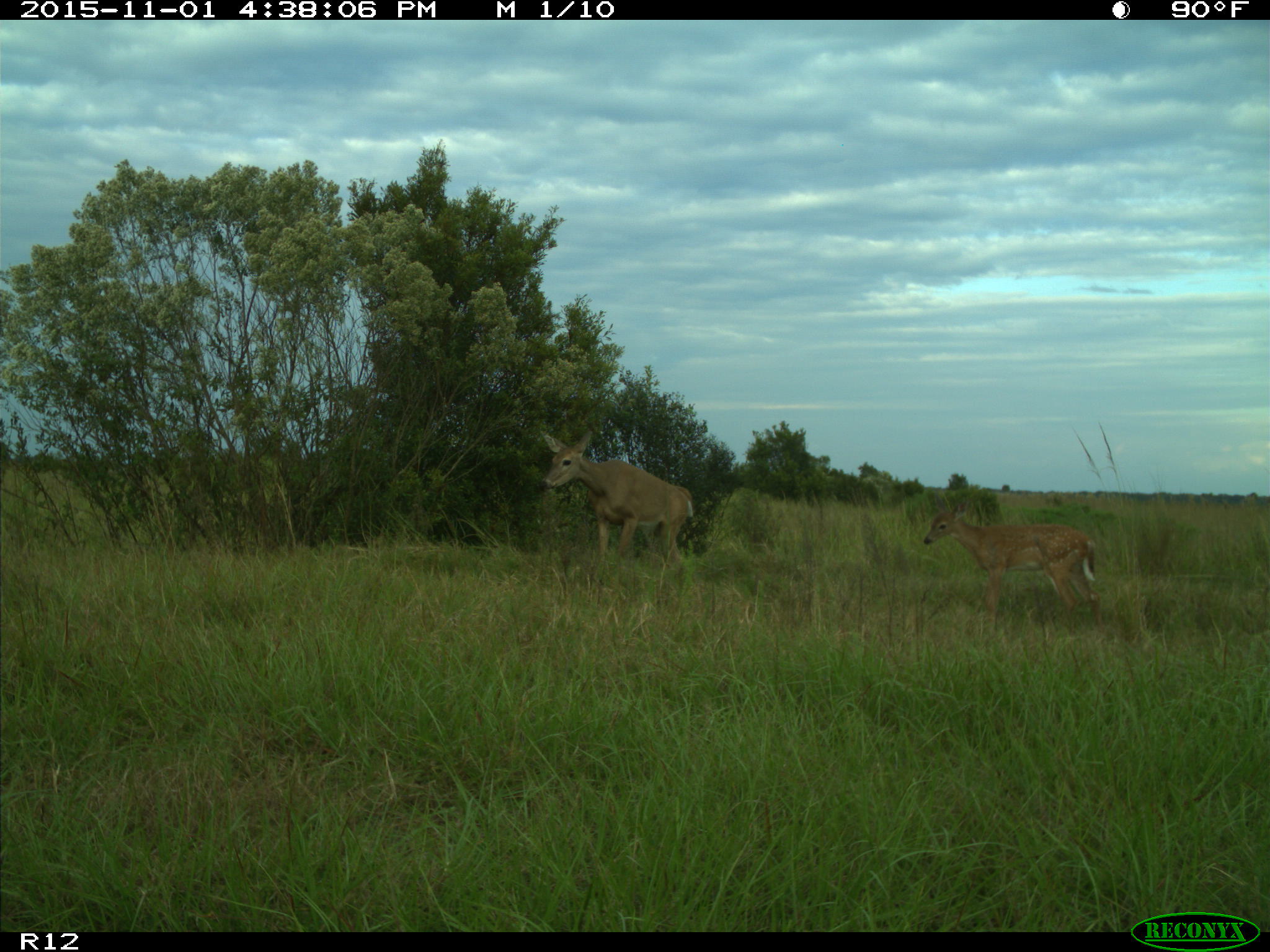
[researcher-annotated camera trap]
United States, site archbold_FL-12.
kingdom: Animalia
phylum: Chordata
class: Mammalia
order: Artiodactyla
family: Cervidae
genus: Odocoileus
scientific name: Odocoileus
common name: deer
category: unidentified deer